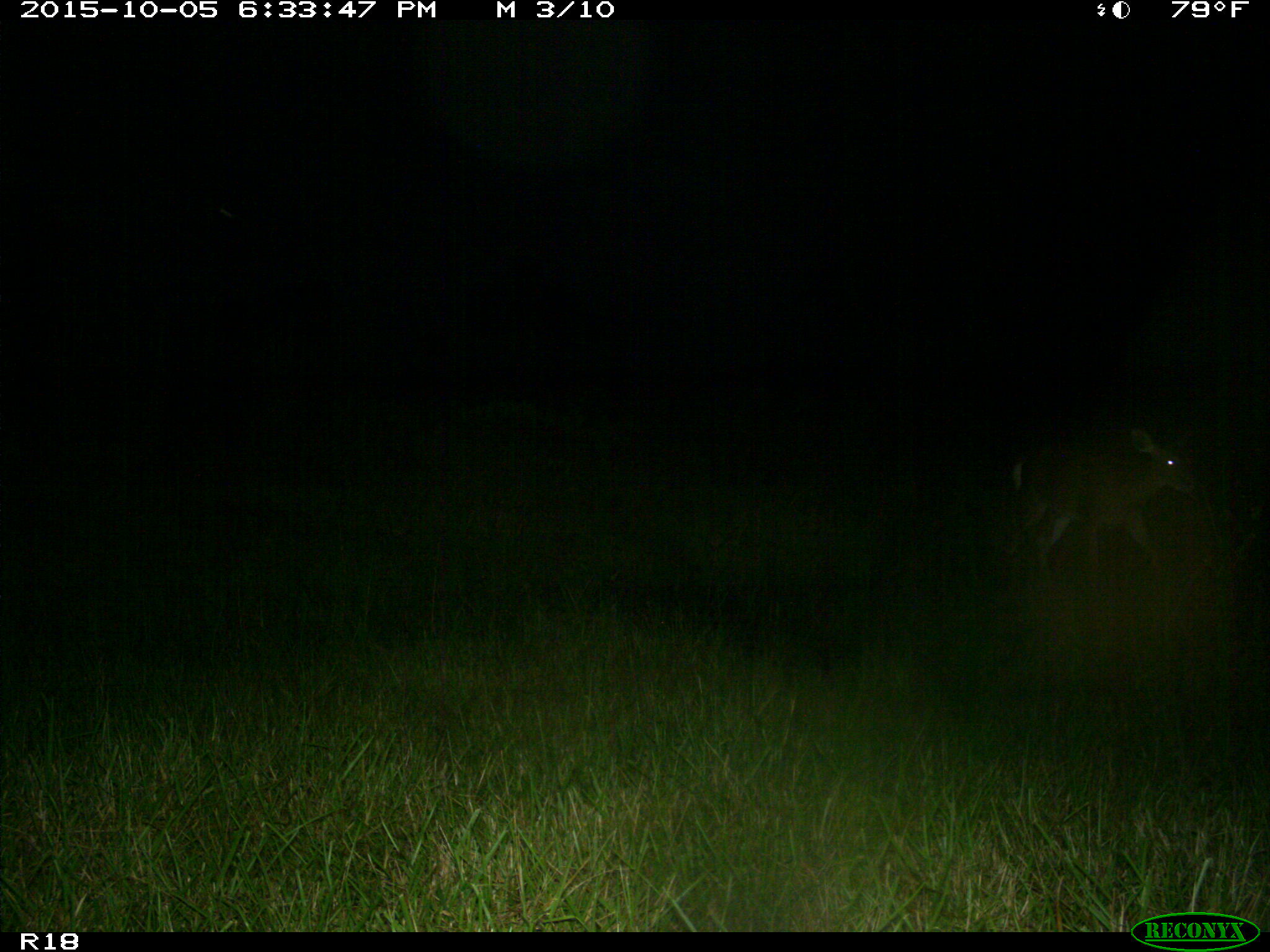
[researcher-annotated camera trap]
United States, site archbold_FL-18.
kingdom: Animalia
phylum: Chordata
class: Mammalia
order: Artiodactyla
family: Cervidae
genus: Odocoileus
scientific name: Odocoileus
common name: deer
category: unidentified deer